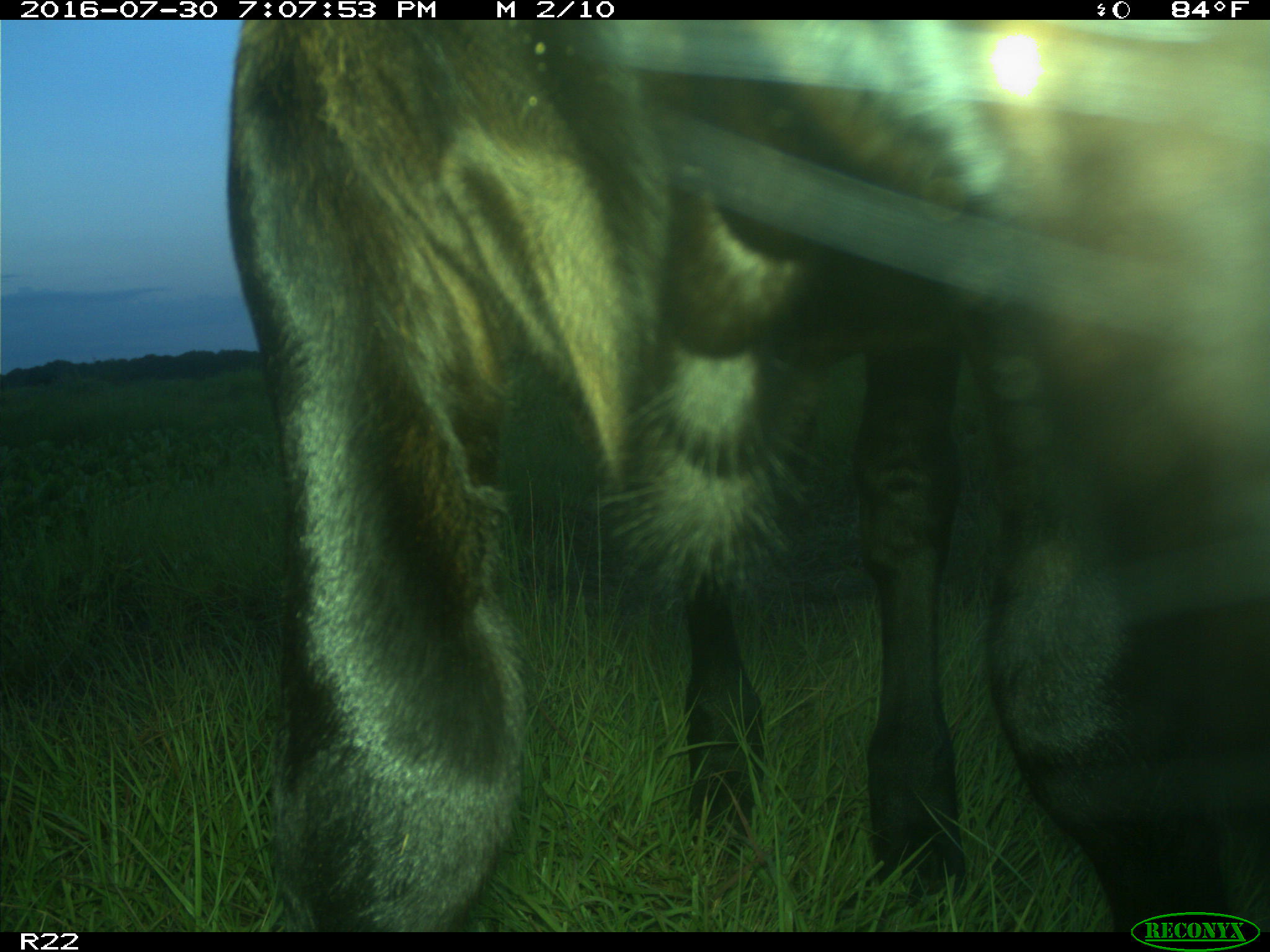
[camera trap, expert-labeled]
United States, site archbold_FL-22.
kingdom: Animalia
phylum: Chordata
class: Mammalia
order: Artiodactyla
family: Bovidae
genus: Bos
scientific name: Bos taurus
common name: domestic cow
Bos taurus (domestic cow).